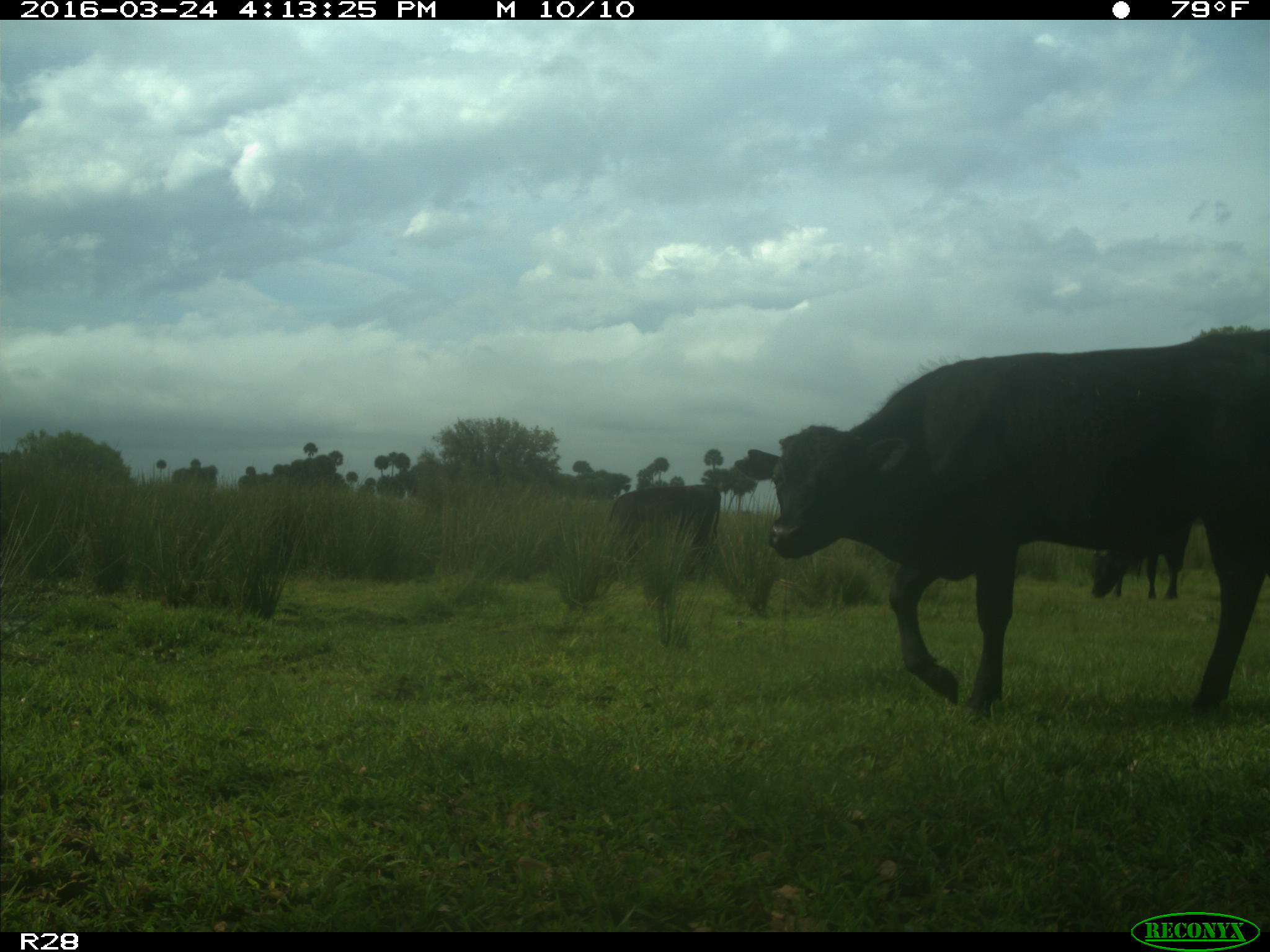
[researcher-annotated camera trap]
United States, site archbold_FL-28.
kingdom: Animalia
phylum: Chordata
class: Mammalia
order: Artiodactyla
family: Bovidae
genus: Bos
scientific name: Bos taurus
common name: domestic cow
Bos taurus (domestic cow).